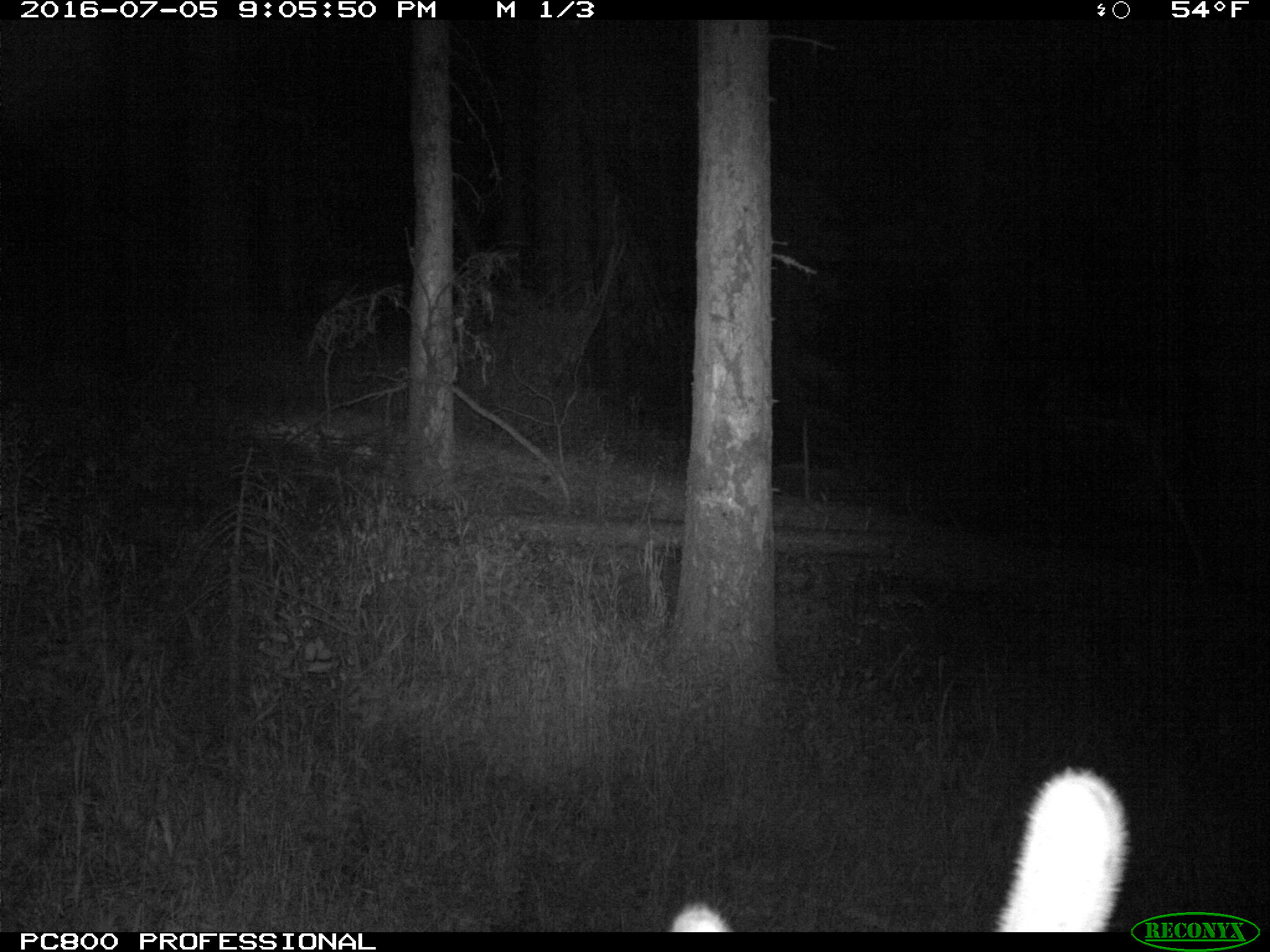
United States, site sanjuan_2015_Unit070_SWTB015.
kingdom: Animalia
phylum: Chordata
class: Mammalia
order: Artiodactyla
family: Cervidae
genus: Cervus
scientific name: Cervus elaphus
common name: red deer